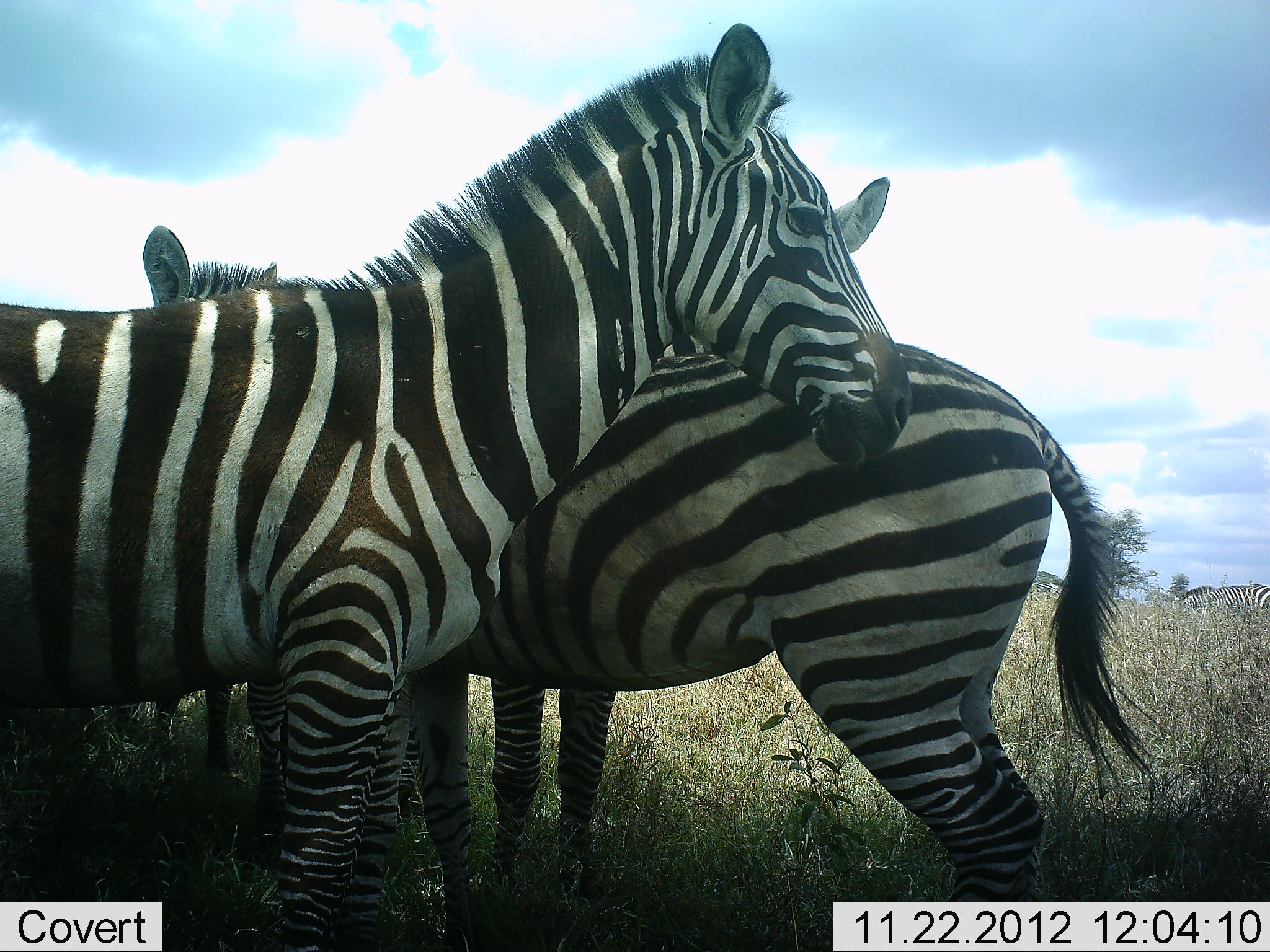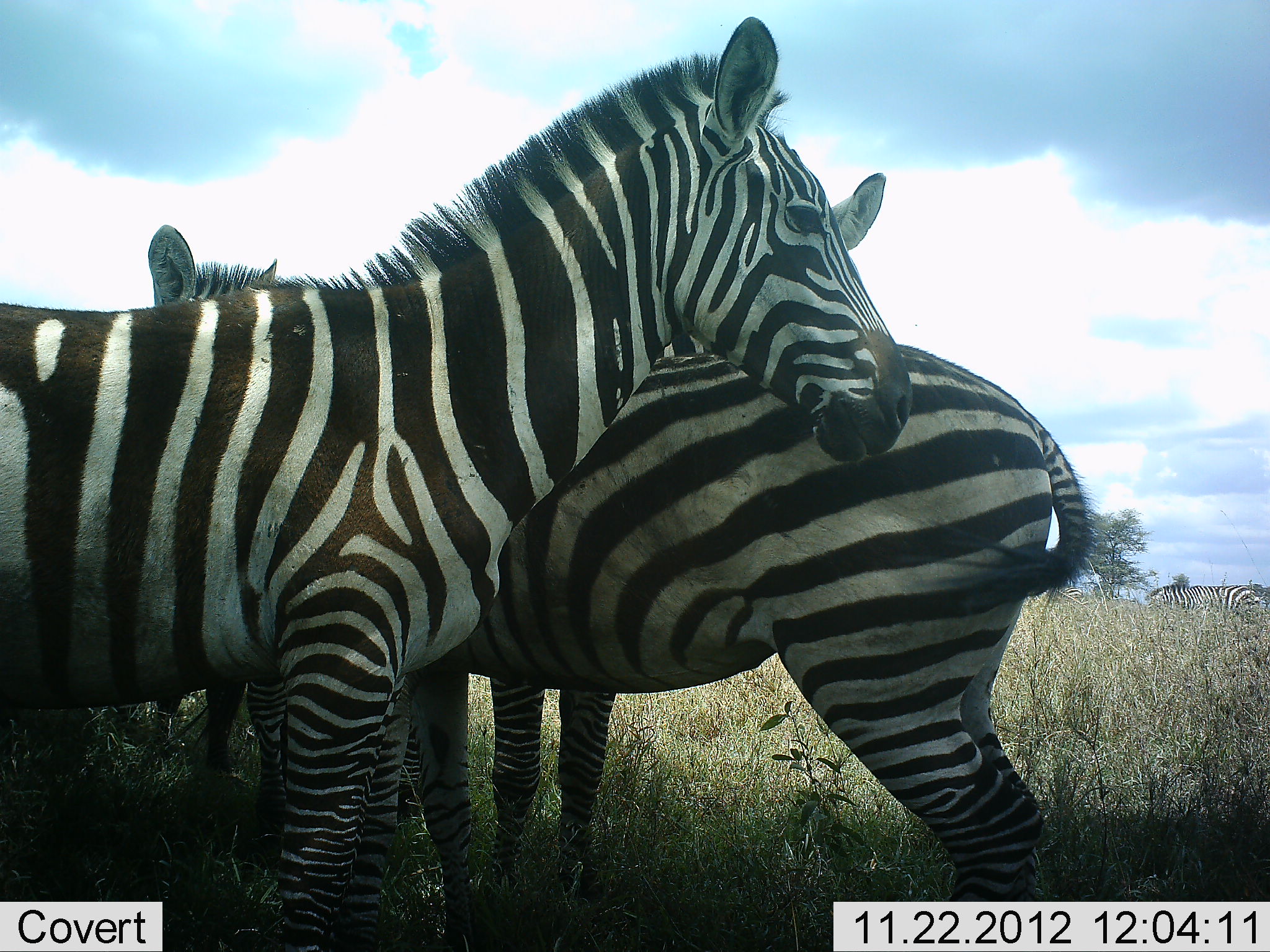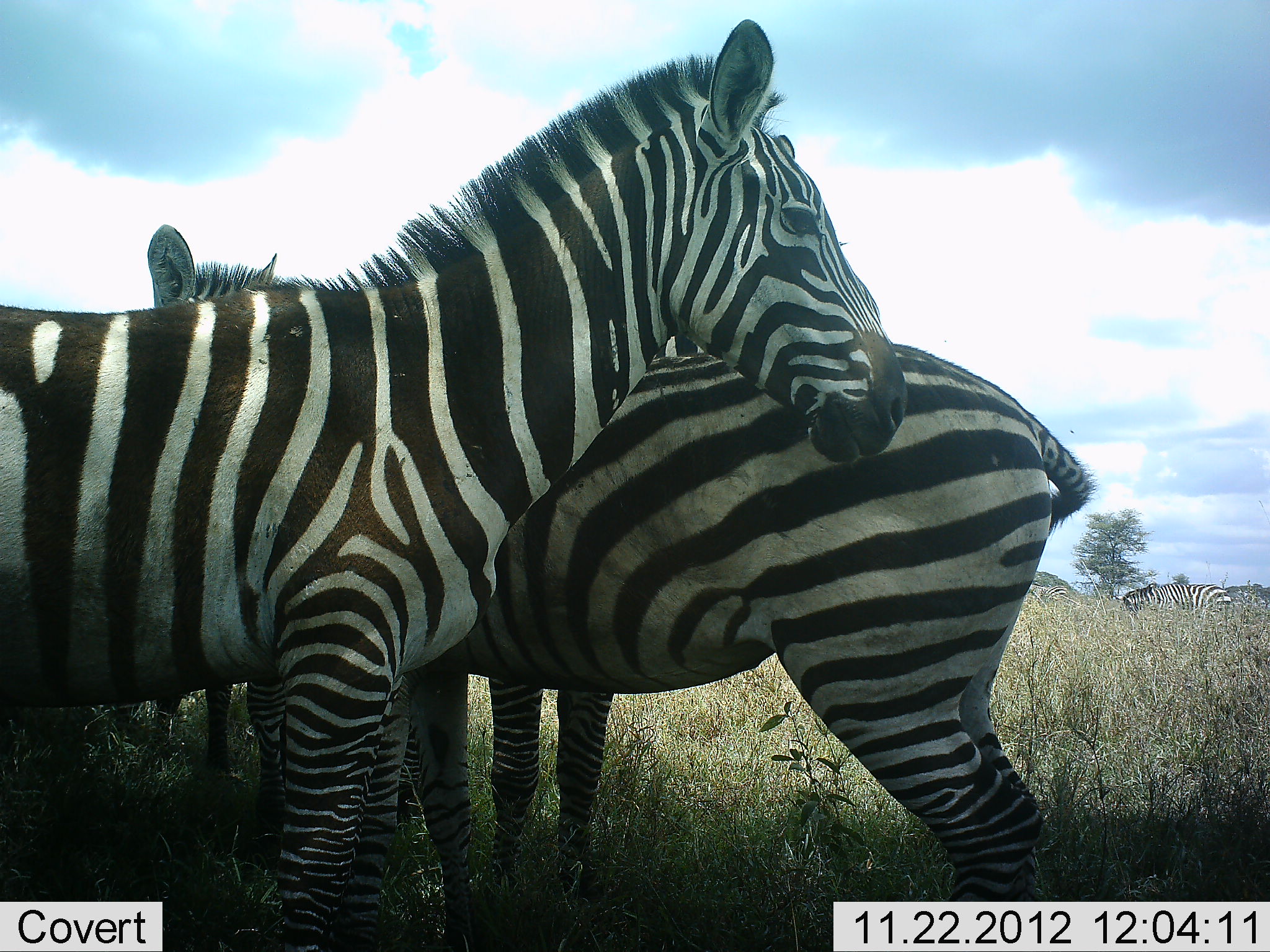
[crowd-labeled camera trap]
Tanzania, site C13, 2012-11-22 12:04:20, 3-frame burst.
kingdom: Animalia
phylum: Chordata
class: Mammalia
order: Perissodactyla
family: Equidae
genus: Equus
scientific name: Equus quagga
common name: plains zebra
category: zebra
Zebra (plains zebra) (Equus quagga), count 3. Behavior (volunteer vote fractions): standing 100%, resting 0%, moving 20%, interacting 10%. Young present (vote fraction): 10%. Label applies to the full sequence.